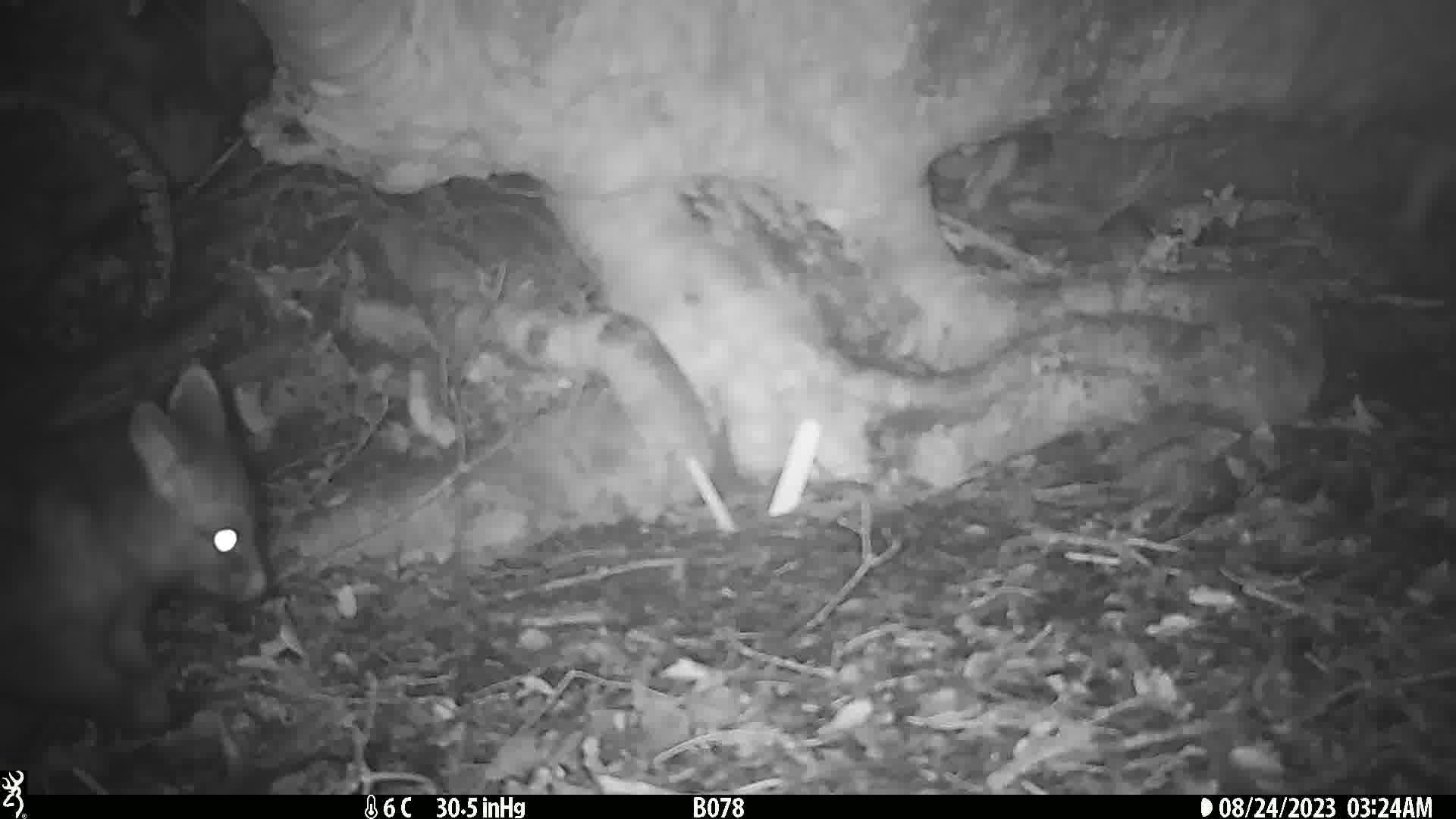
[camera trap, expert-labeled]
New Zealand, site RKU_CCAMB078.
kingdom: Animalia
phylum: Chordata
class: Mammalia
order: Diprotodontia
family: Phalangeridae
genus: Trichosurus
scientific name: Trichosurus vulpecula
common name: common brushtail possum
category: possum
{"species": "possum (common brushtail possum) (Trichosurus vulpecula)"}